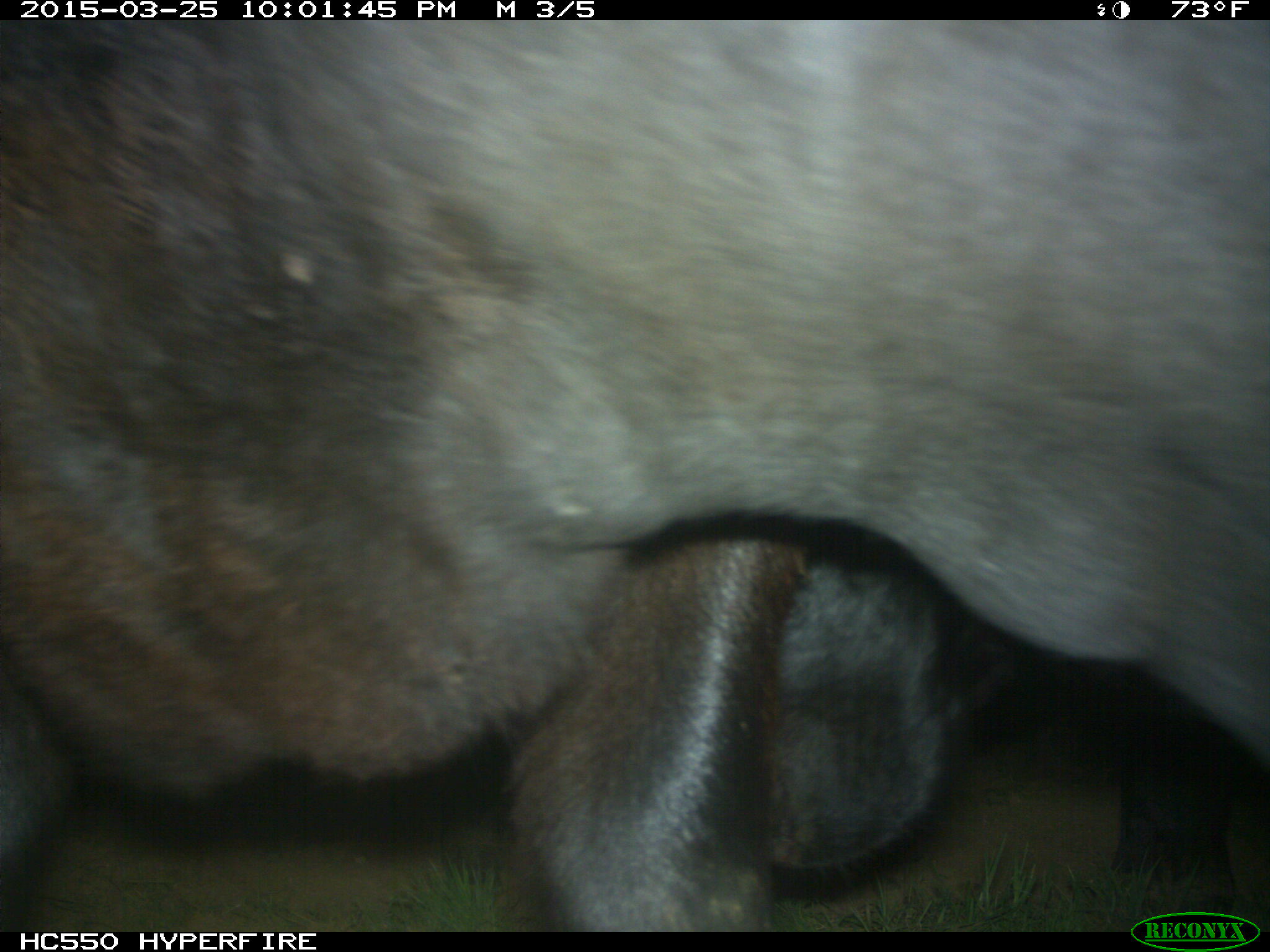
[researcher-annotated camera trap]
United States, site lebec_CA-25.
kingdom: Animalia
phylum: Chordata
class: Mammalia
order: Artiodactyla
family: Bovidae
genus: Bos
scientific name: Bos taurus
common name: domestic cow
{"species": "Bos taurus (domestic cow)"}